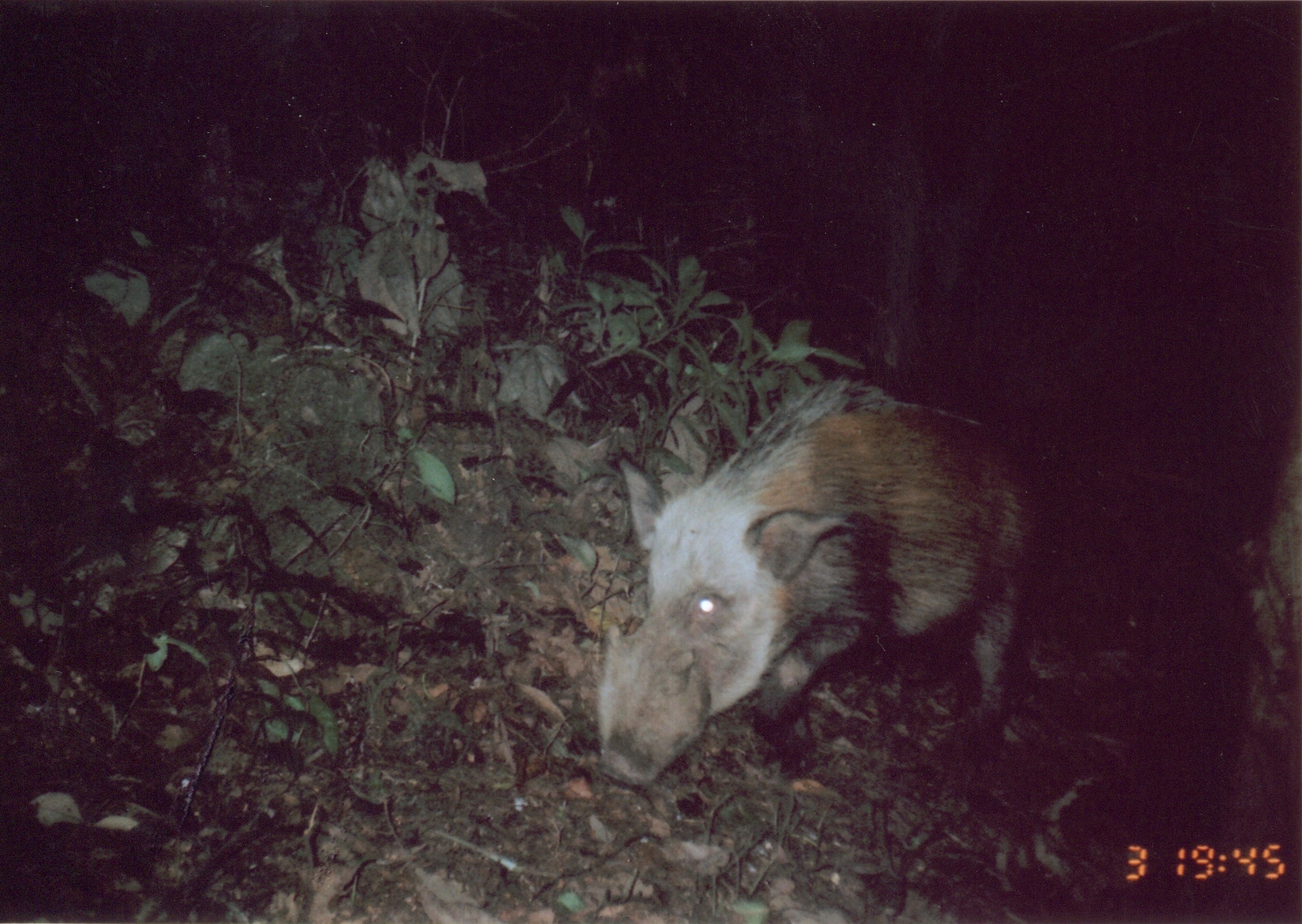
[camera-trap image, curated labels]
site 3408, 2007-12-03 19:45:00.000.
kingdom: Animalia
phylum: Chordata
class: Mammalia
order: Artiodactyla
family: Suidae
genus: Potamochoerus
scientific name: Potamochoerus larvatus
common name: bushpig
Potamochoerus larvatus (bushpig), count 1.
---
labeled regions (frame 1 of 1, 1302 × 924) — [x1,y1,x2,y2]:
potamochoerus larvatus: [587,372,1071,789]